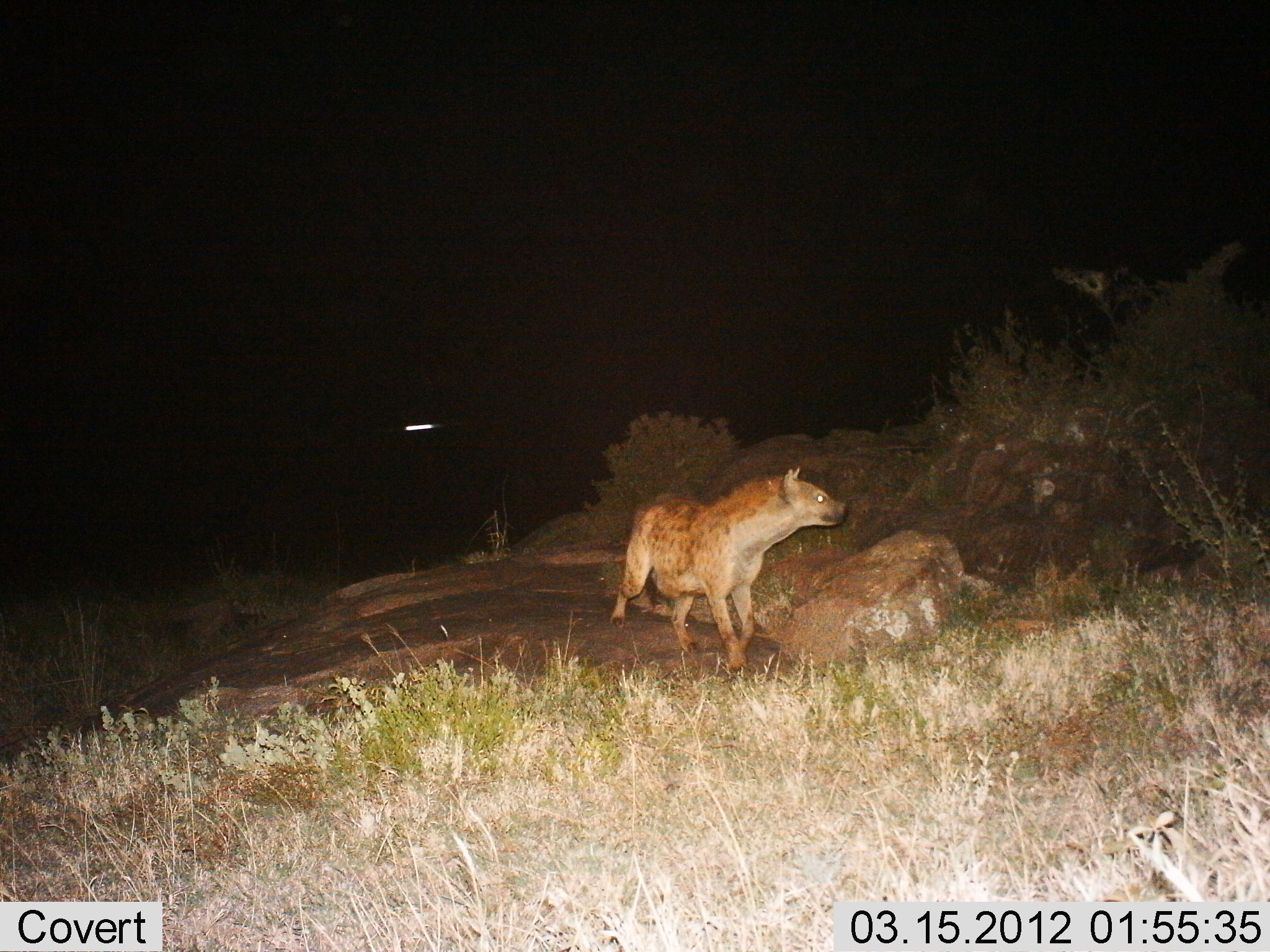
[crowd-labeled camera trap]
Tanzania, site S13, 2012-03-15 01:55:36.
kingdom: Animalia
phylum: Chordata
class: Mammalia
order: Carnivora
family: Hyaenidae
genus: Crocuta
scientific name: Crocuta crocuta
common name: spotted hyena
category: hyenaspotted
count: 1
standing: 30%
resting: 0%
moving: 74%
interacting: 0%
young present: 0%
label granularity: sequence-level